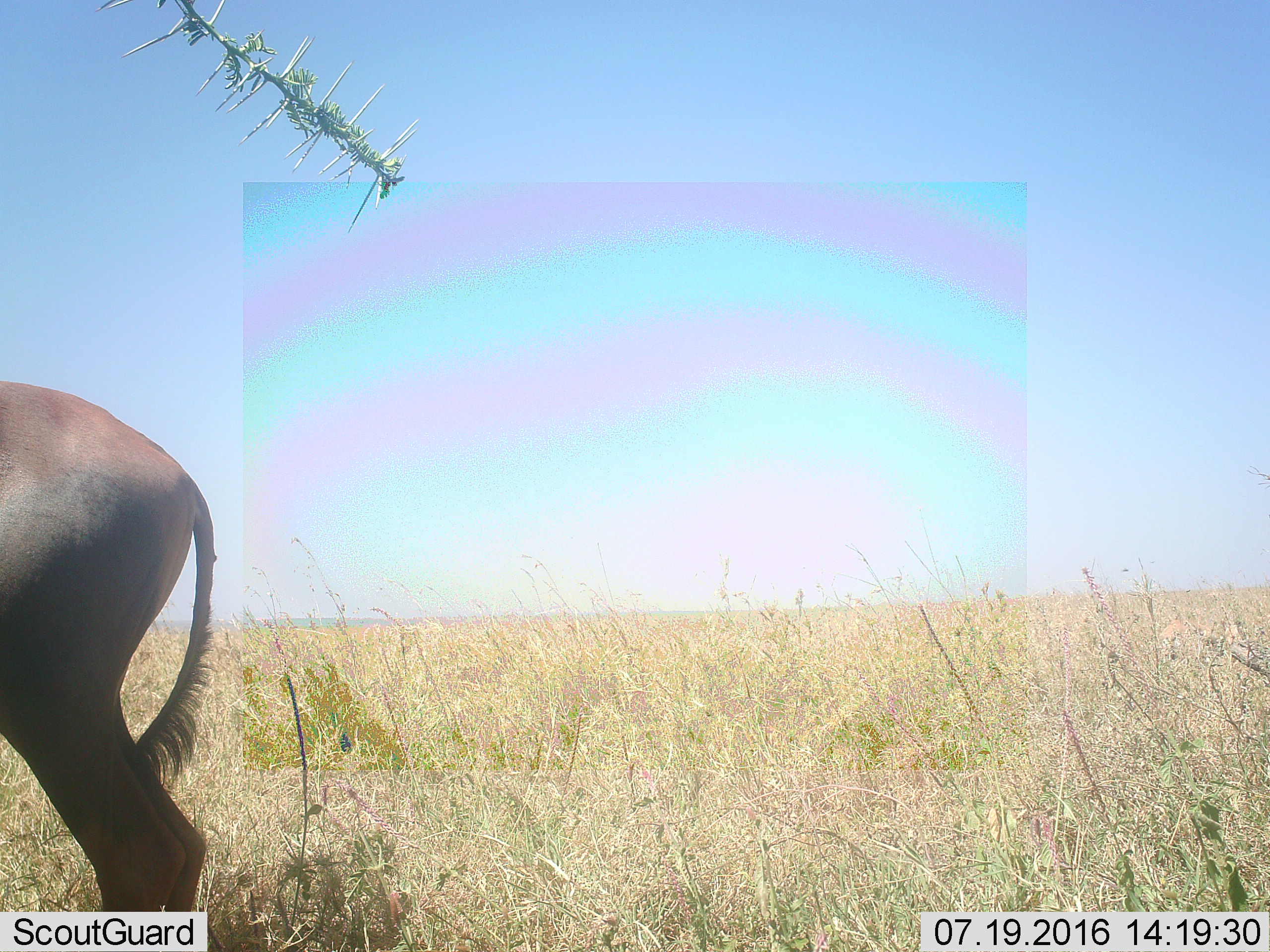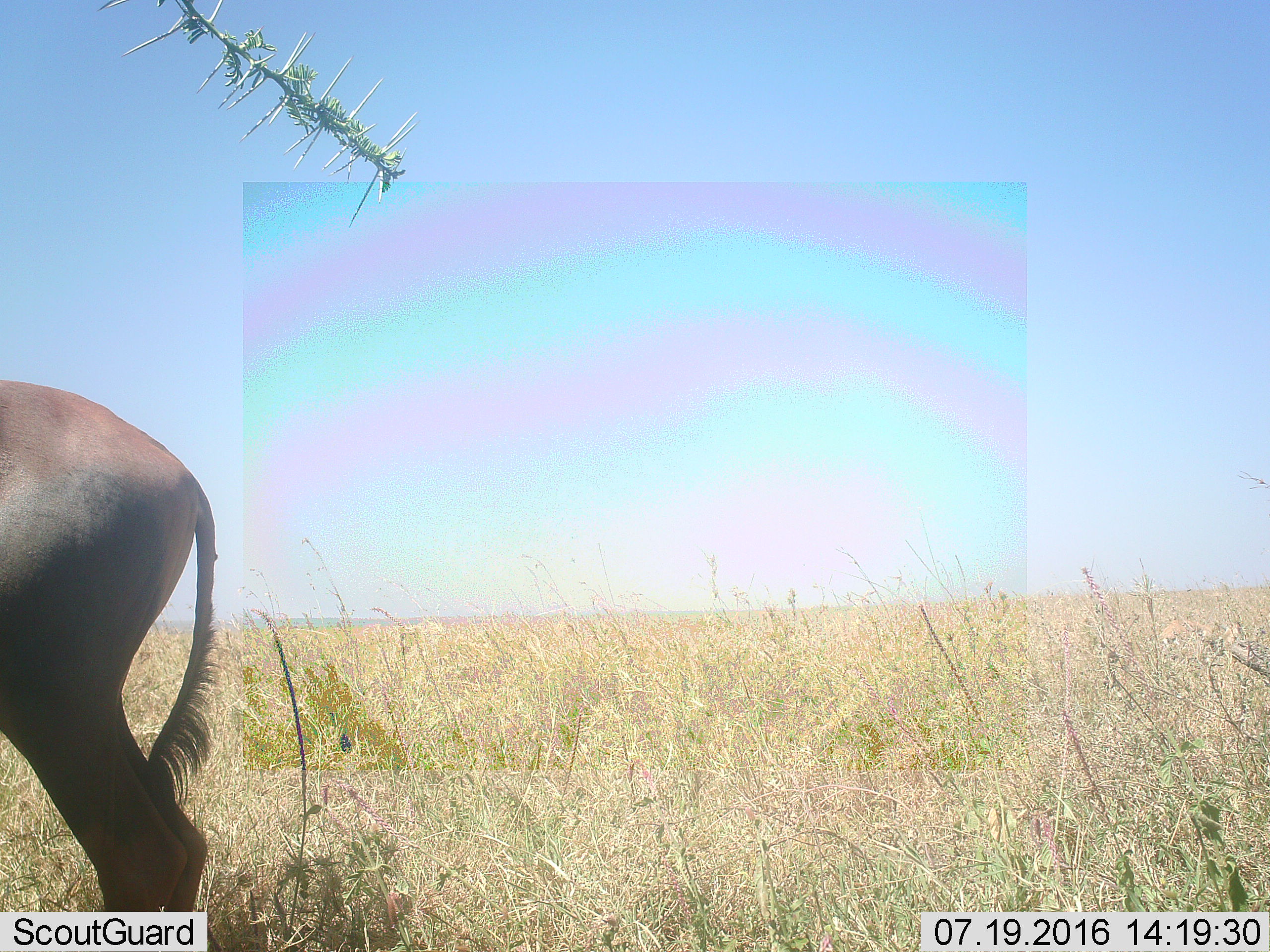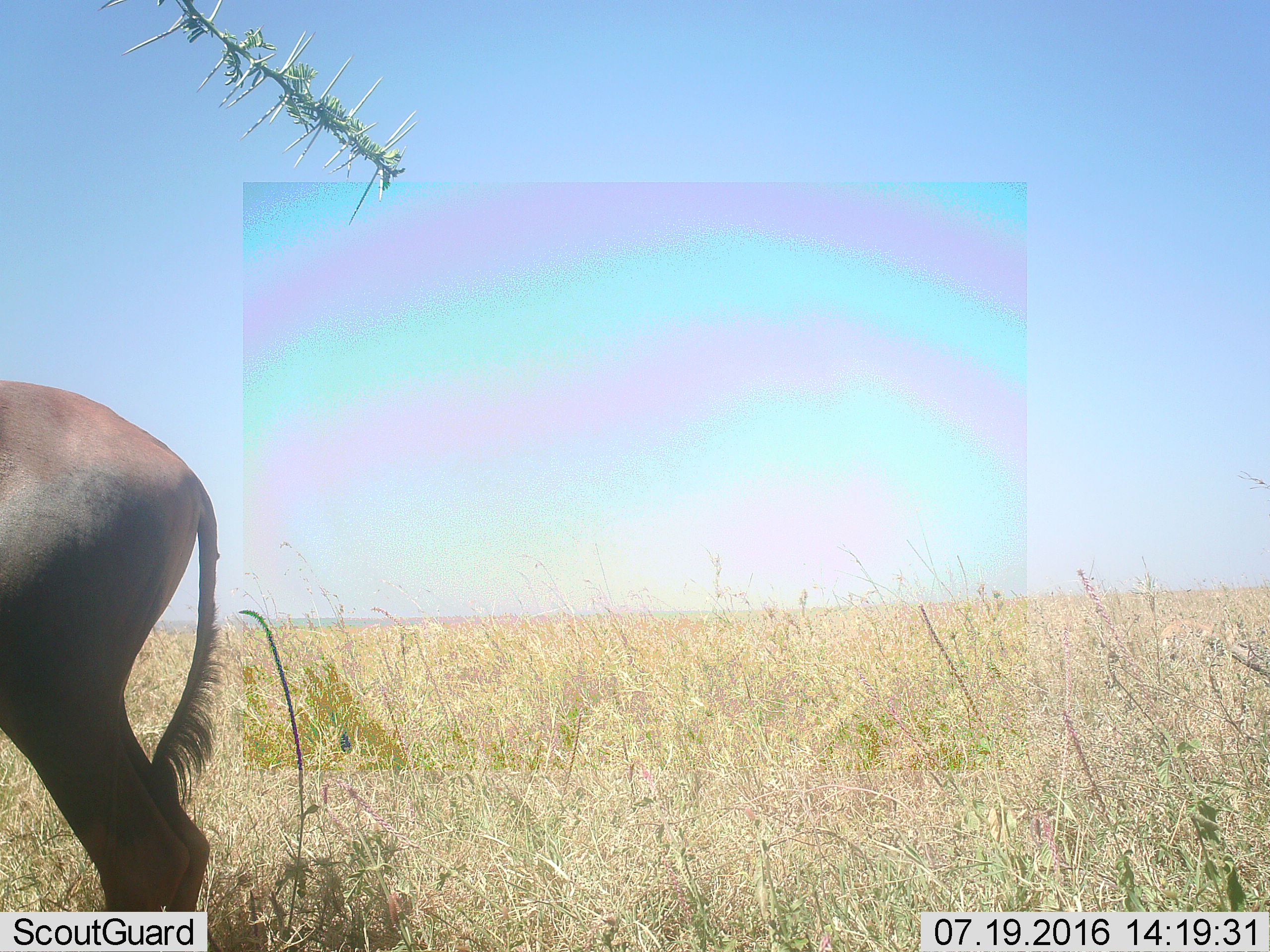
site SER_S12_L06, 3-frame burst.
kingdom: Animalia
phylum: Chordata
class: Mammalia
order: Artiodactyla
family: Bovidae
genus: Damaliscus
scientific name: Damaliscus lunatus jimela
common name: topi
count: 1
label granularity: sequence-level